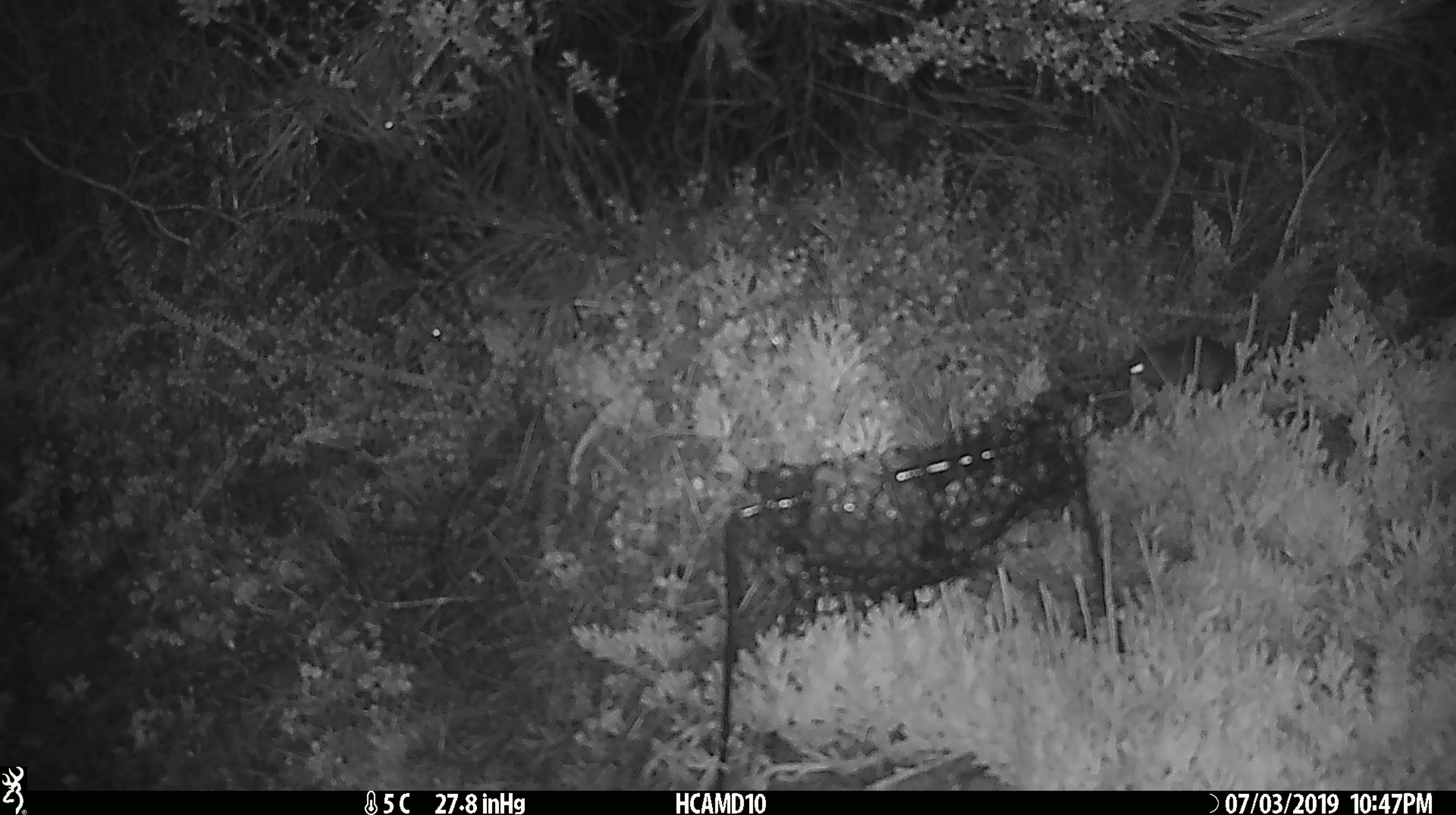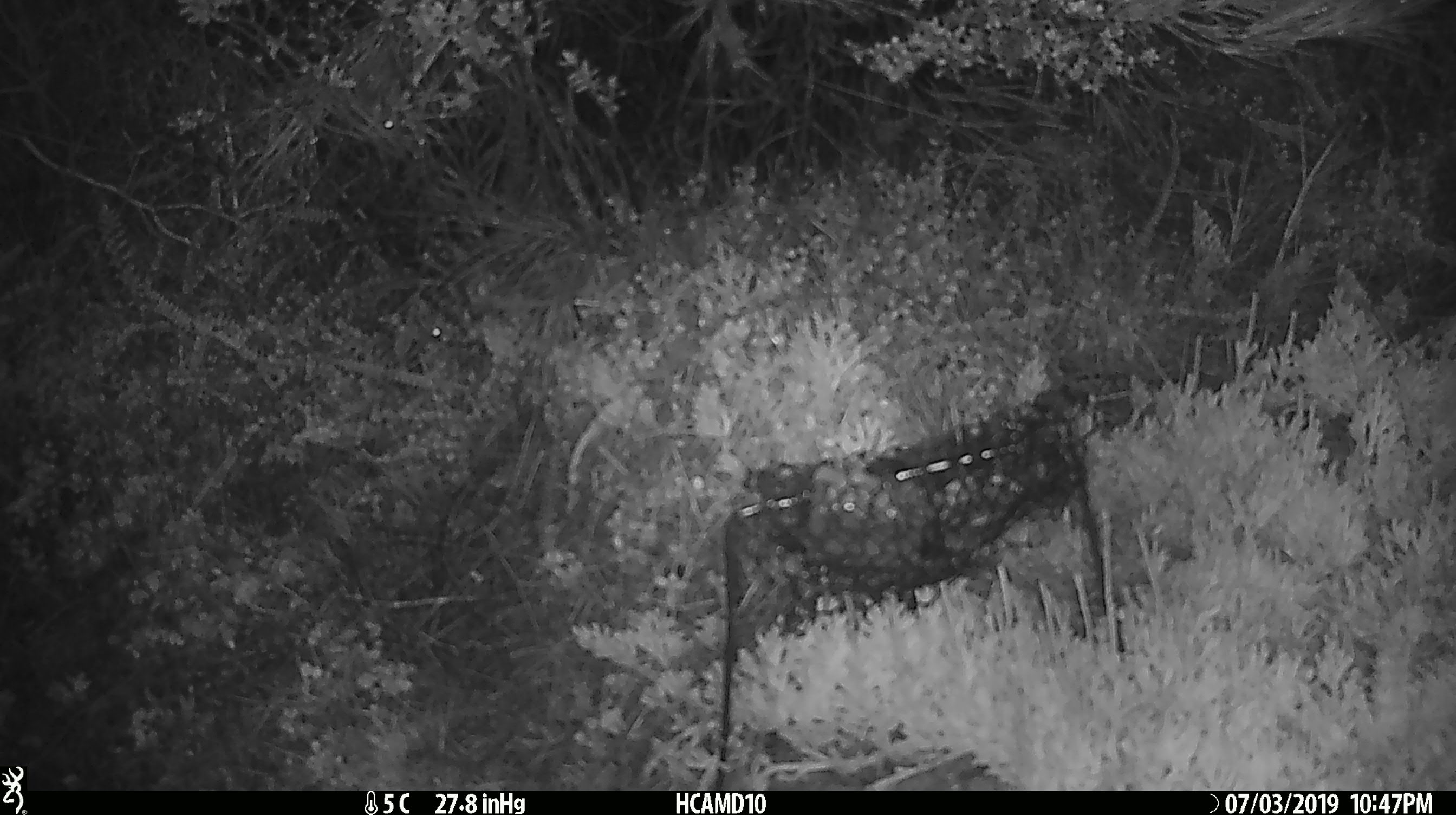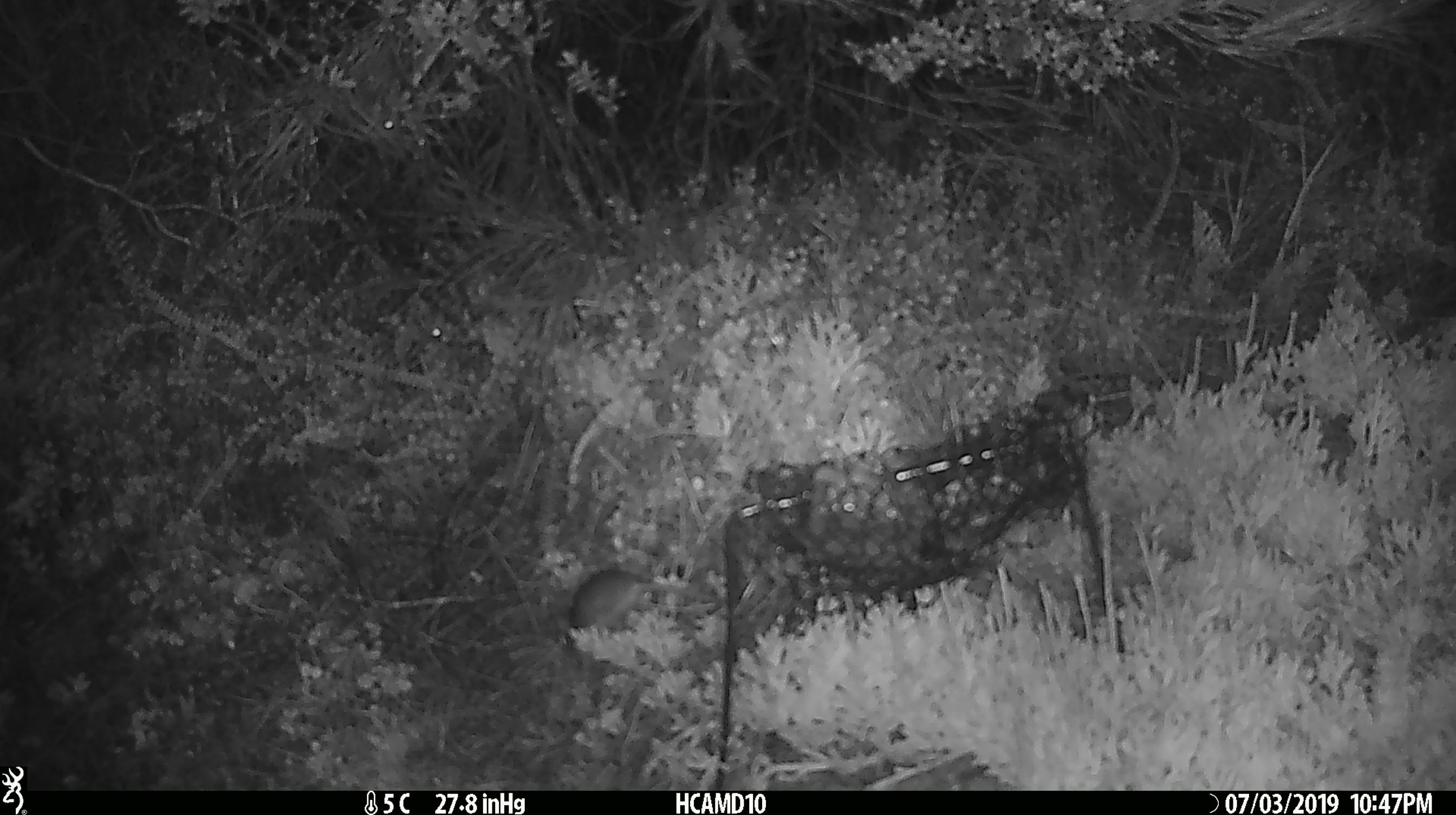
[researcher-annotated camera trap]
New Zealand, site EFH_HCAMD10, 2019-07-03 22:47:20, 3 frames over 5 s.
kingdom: Animalia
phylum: Chordata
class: Mammalia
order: Rodentia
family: Muridae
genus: Mus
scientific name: Mus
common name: mouse